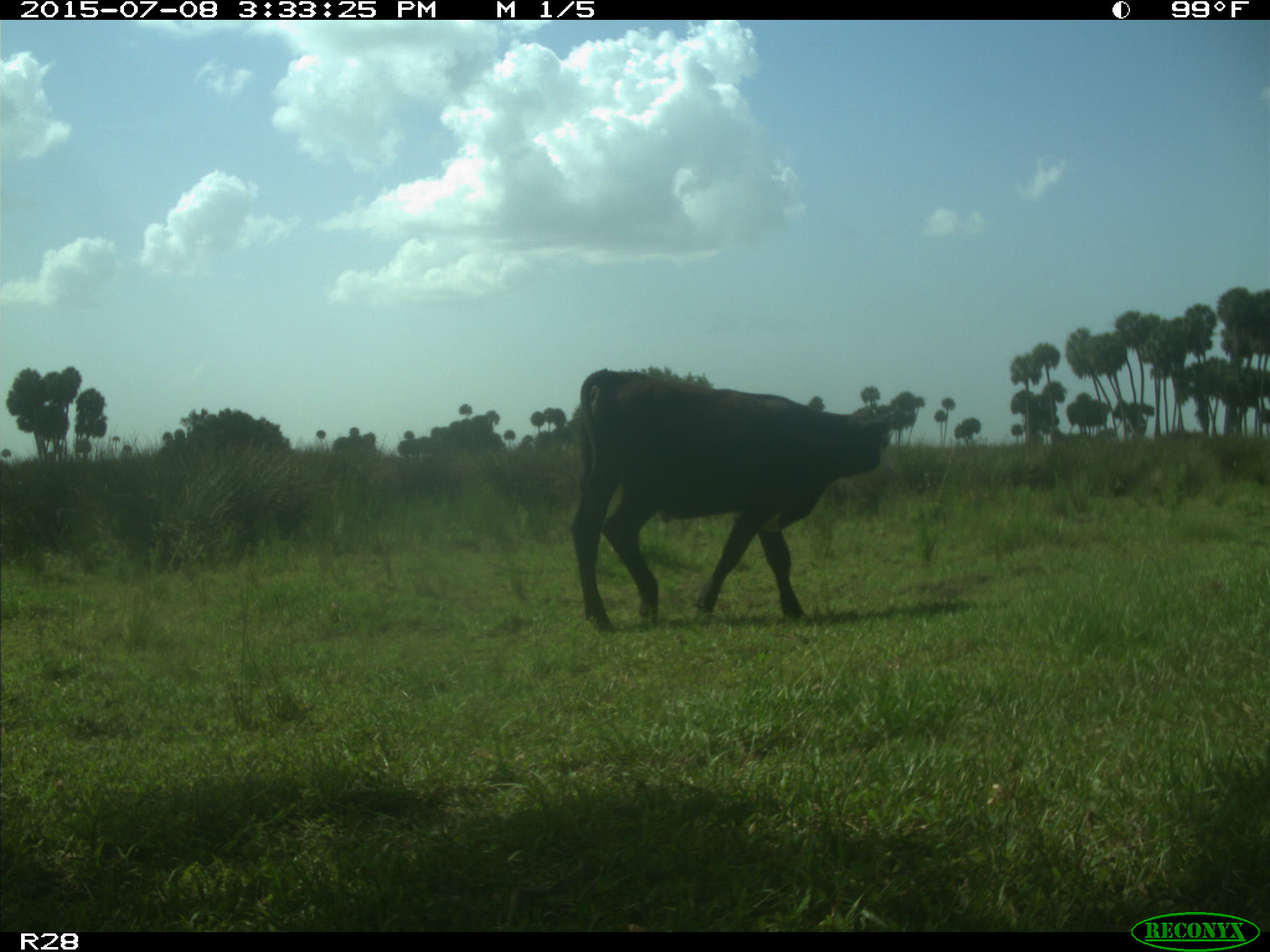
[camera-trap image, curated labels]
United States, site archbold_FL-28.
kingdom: Animalia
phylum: Chordata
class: Mammalia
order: Artiodactyla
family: Bovidae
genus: Bos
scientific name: Bos taurus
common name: domestic cow